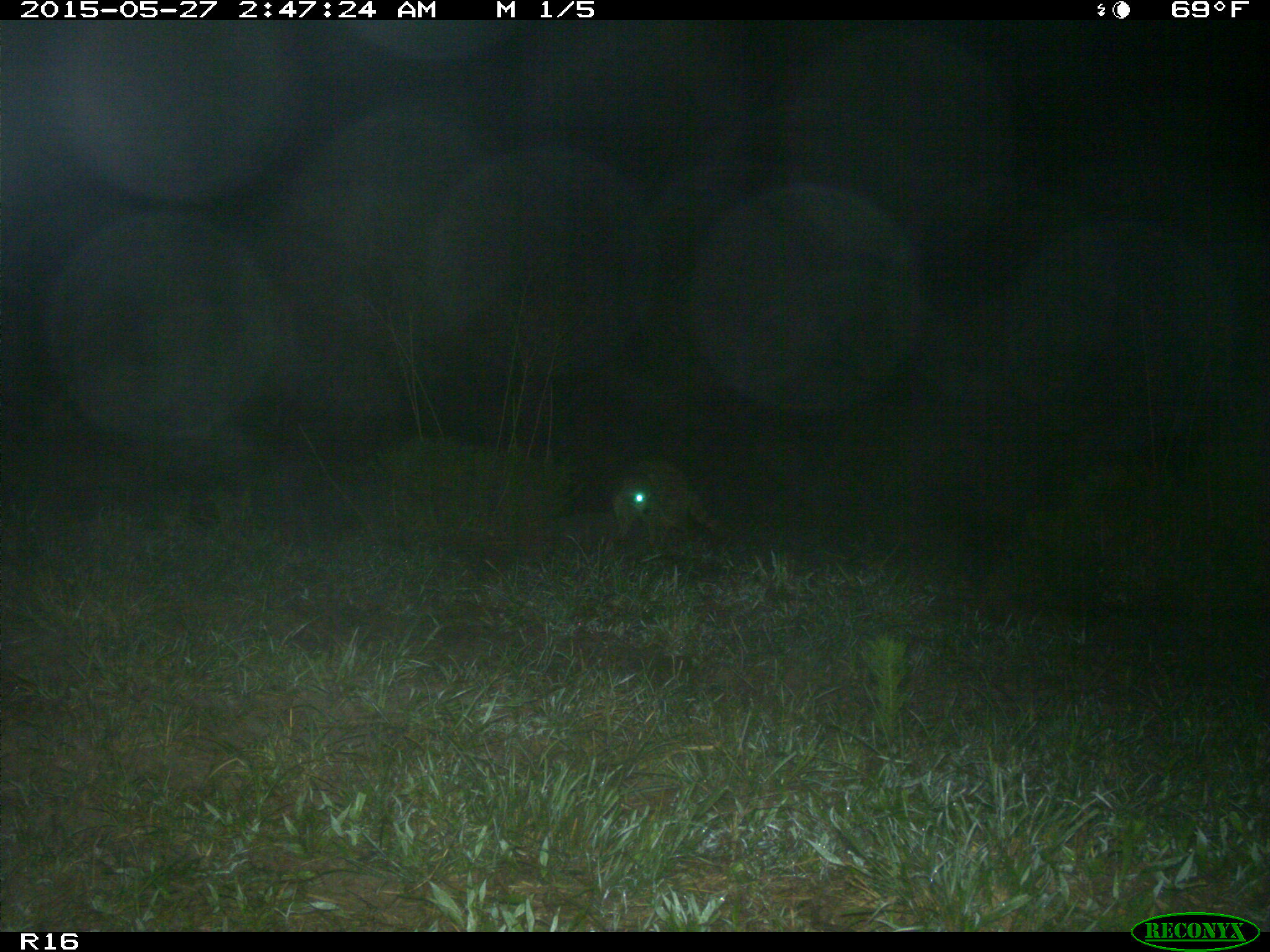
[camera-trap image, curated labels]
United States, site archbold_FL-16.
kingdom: Animalia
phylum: Chordata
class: Mammalia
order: Carnivora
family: Procyonidae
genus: Procyon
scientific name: Procyon lotor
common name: common raccoon